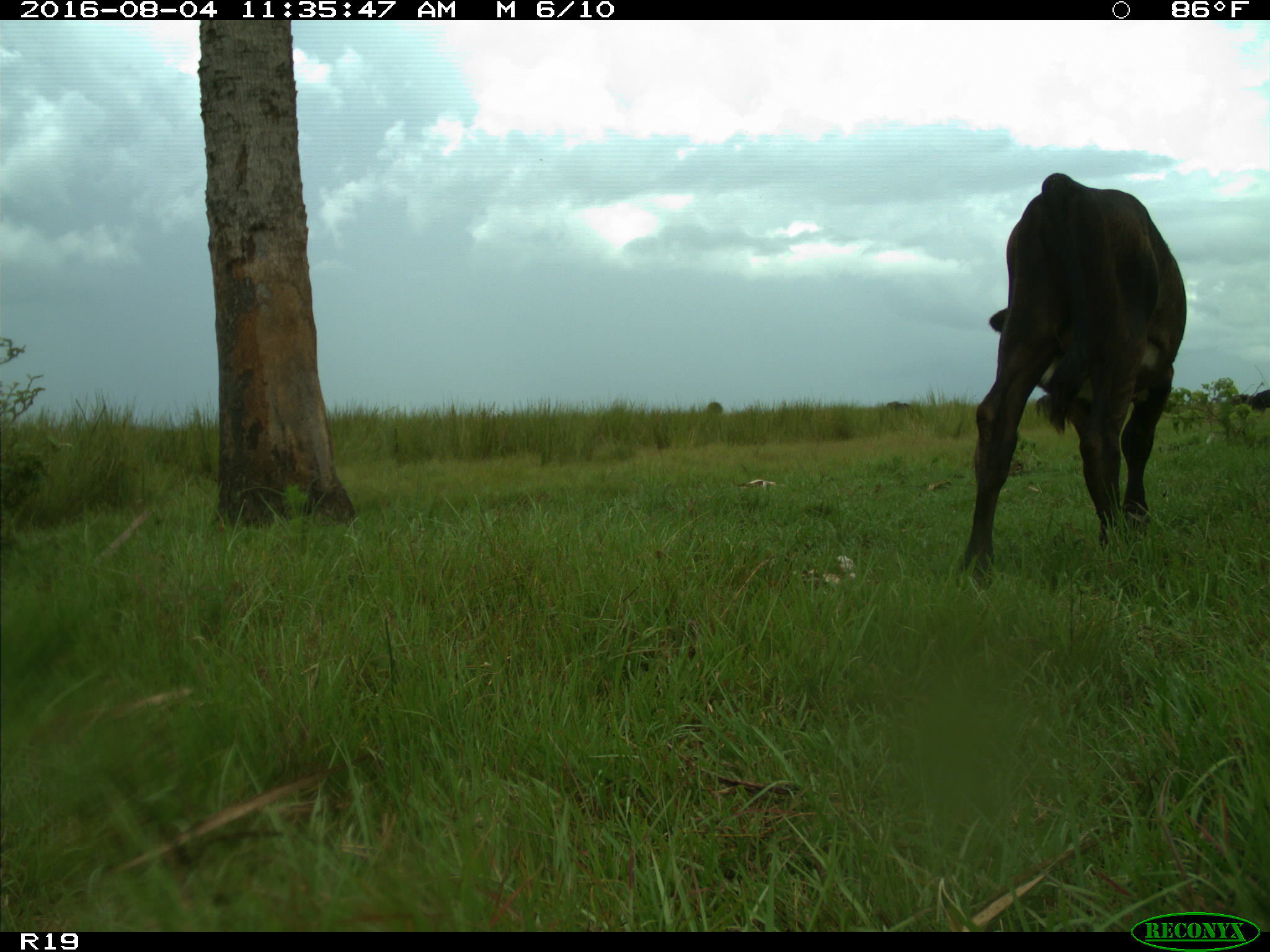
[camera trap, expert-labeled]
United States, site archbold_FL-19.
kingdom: Animalia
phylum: Chordata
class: Mammalia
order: Artiodactyla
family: Bovidae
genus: Bos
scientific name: Bos taurus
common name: domestic cow